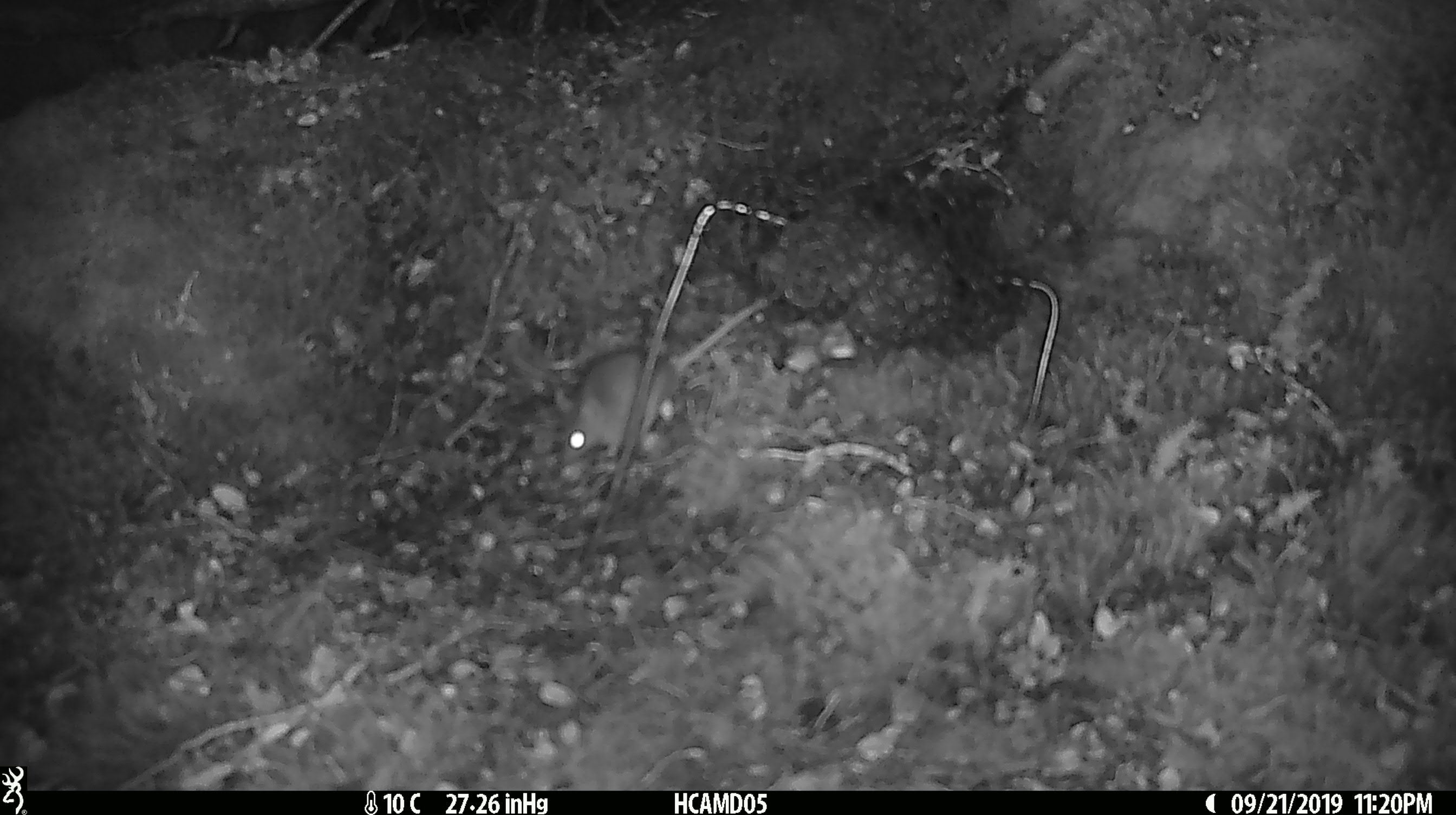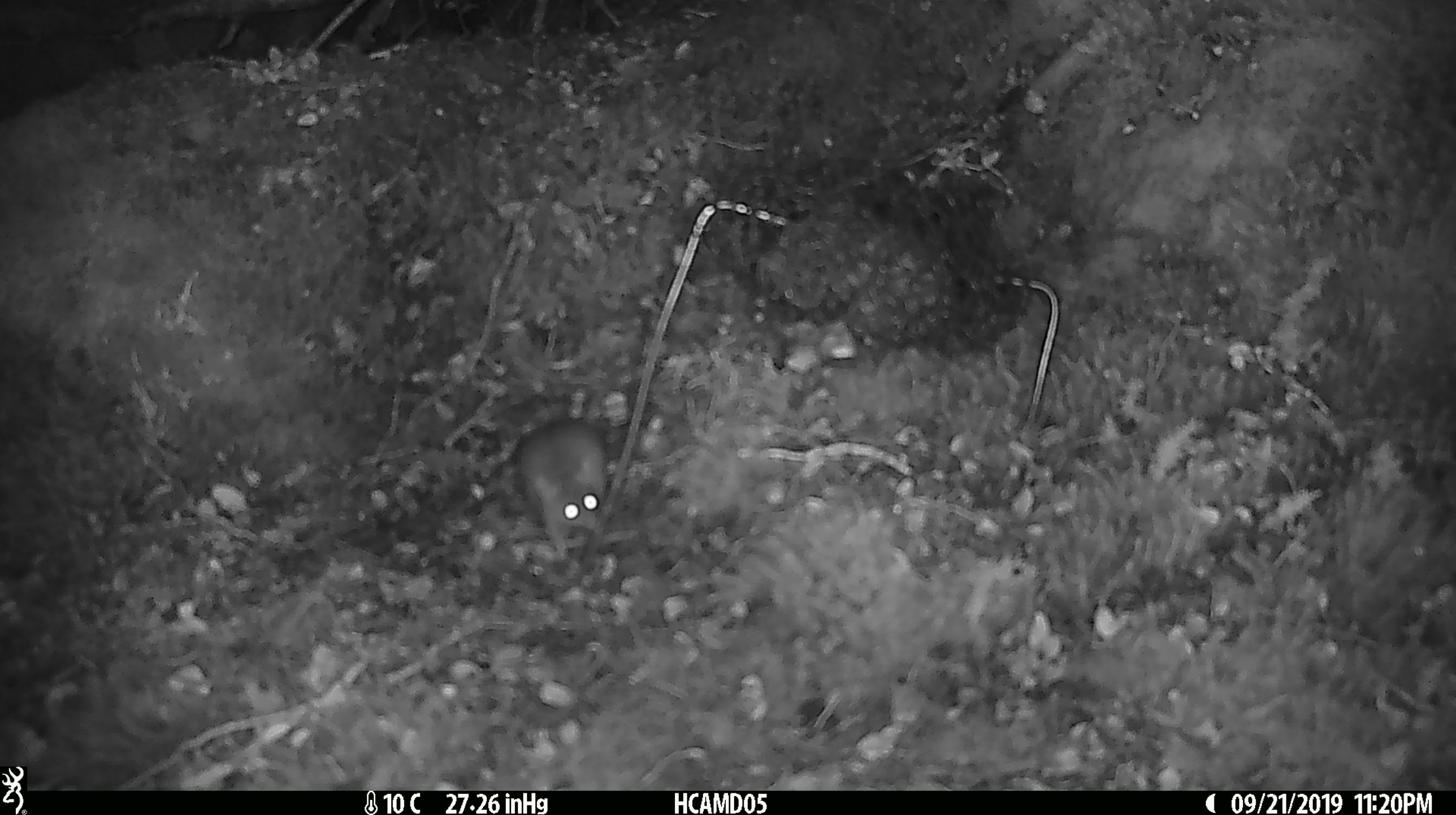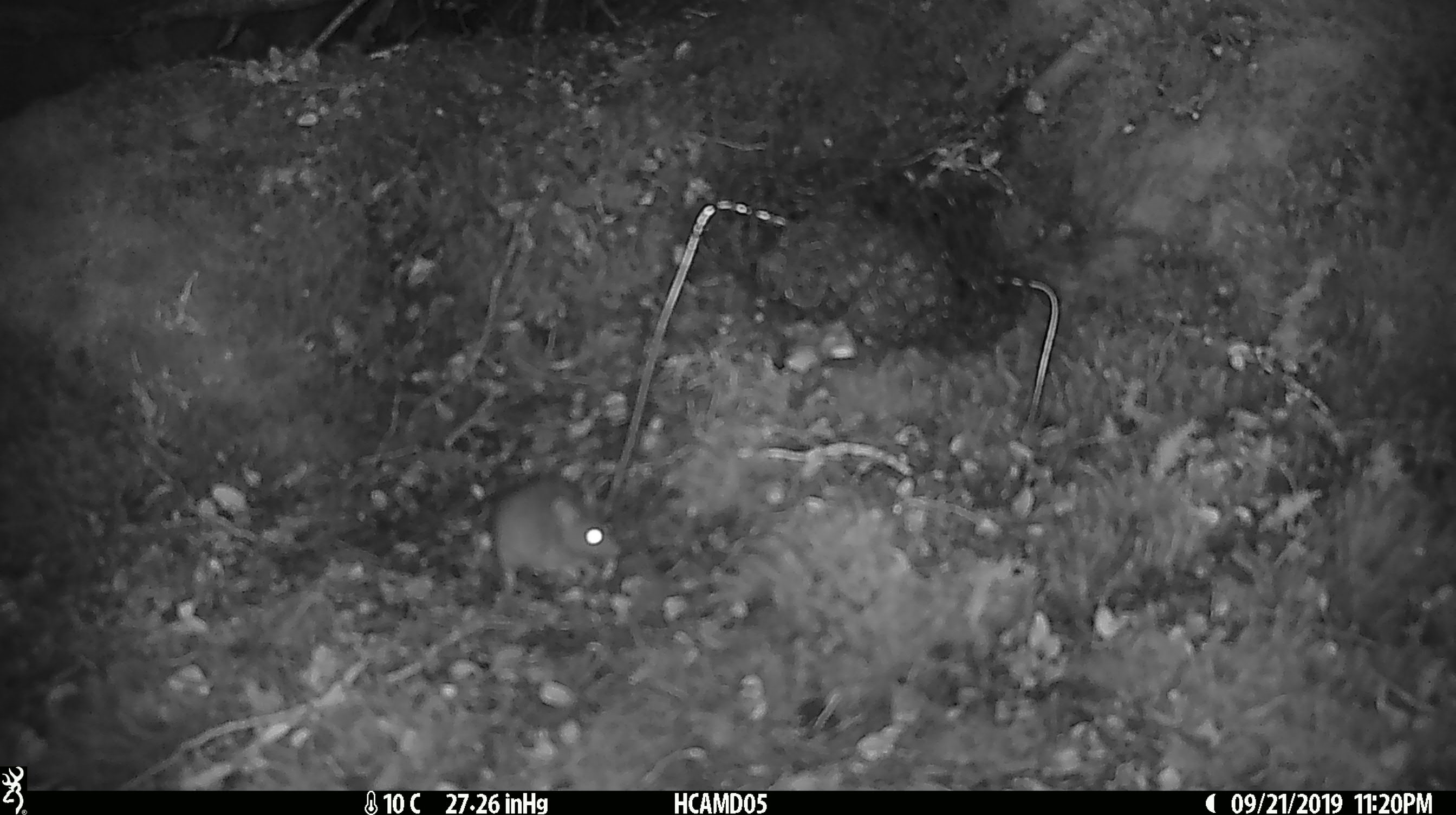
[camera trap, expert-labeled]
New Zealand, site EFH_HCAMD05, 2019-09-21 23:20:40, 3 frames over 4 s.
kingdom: Animalia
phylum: Chordata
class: Mammalia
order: Rodentia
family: Muridae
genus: Mus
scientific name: Mus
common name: mouse